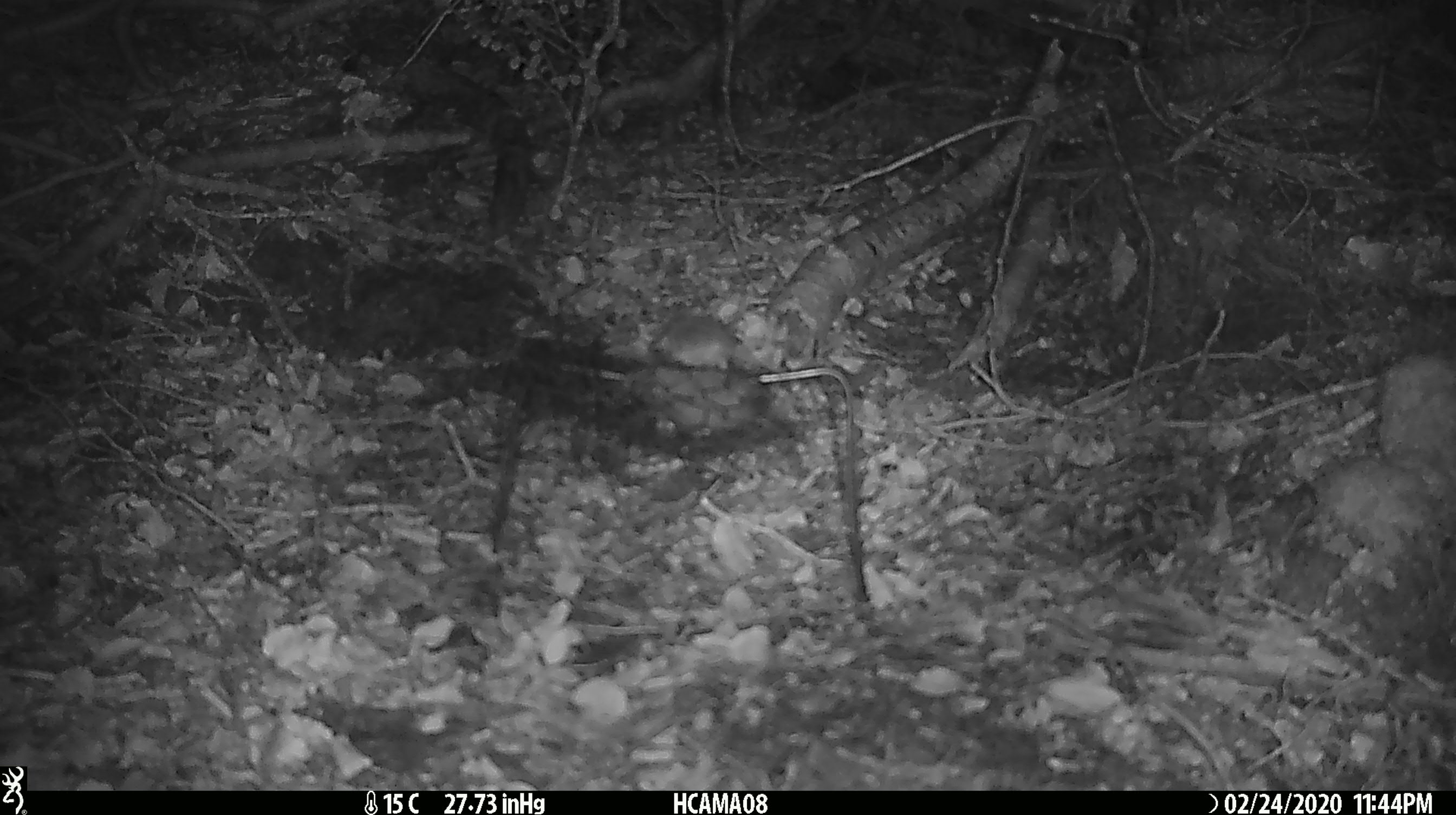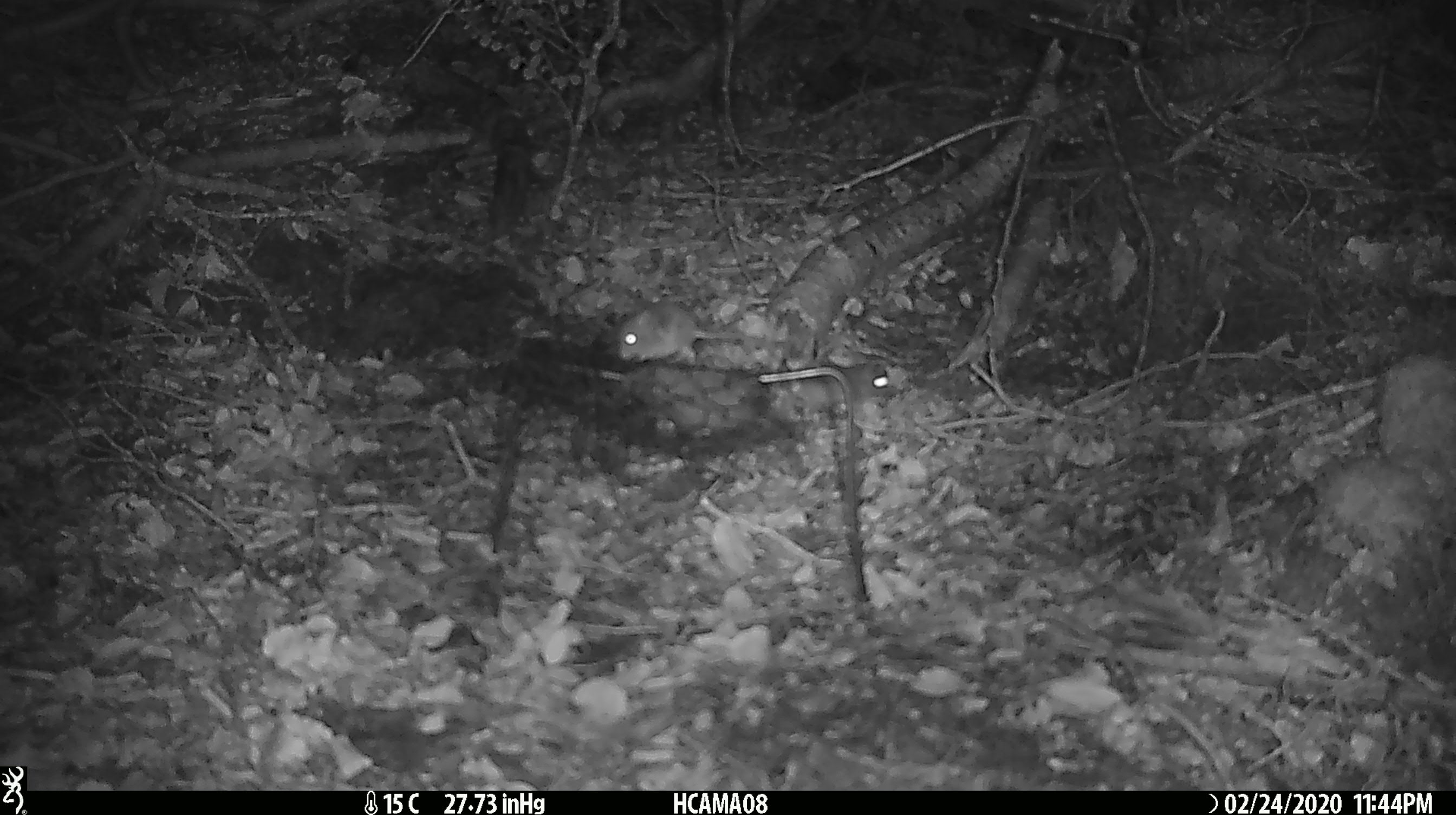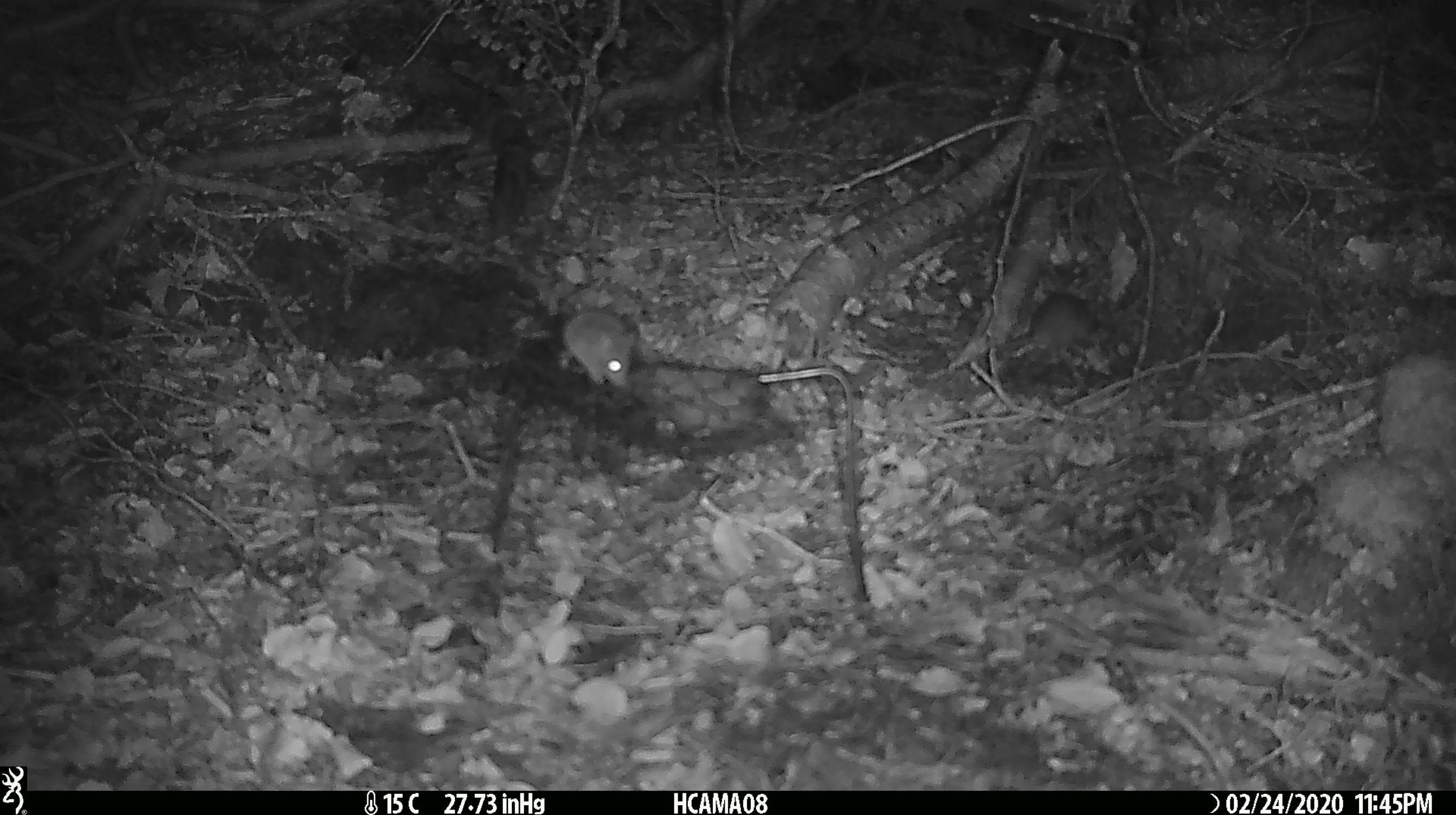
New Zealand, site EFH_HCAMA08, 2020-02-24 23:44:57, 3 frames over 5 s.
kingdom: Animalia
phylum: Chordata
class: Mammalia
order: Rodentia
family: Muridae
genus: Mus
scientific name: Mus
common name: mouse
Mouse (Mus).